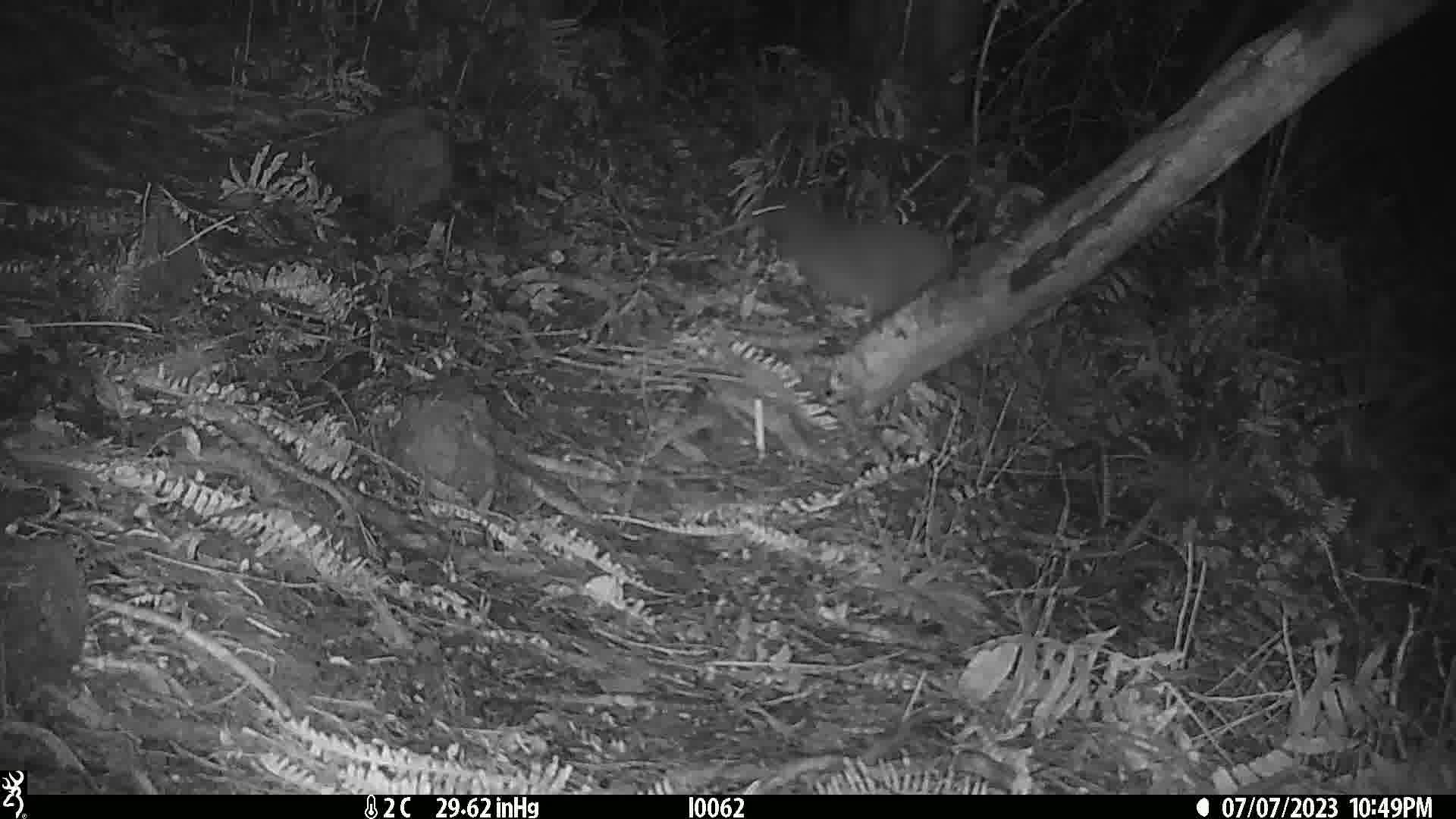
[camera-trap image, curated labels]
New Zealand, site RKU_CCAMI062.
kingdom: Animalia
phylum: Chordata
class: Aves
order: Apterygiformes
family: Apterygidae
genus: Apteryx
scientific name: Apteryx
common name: kiwi